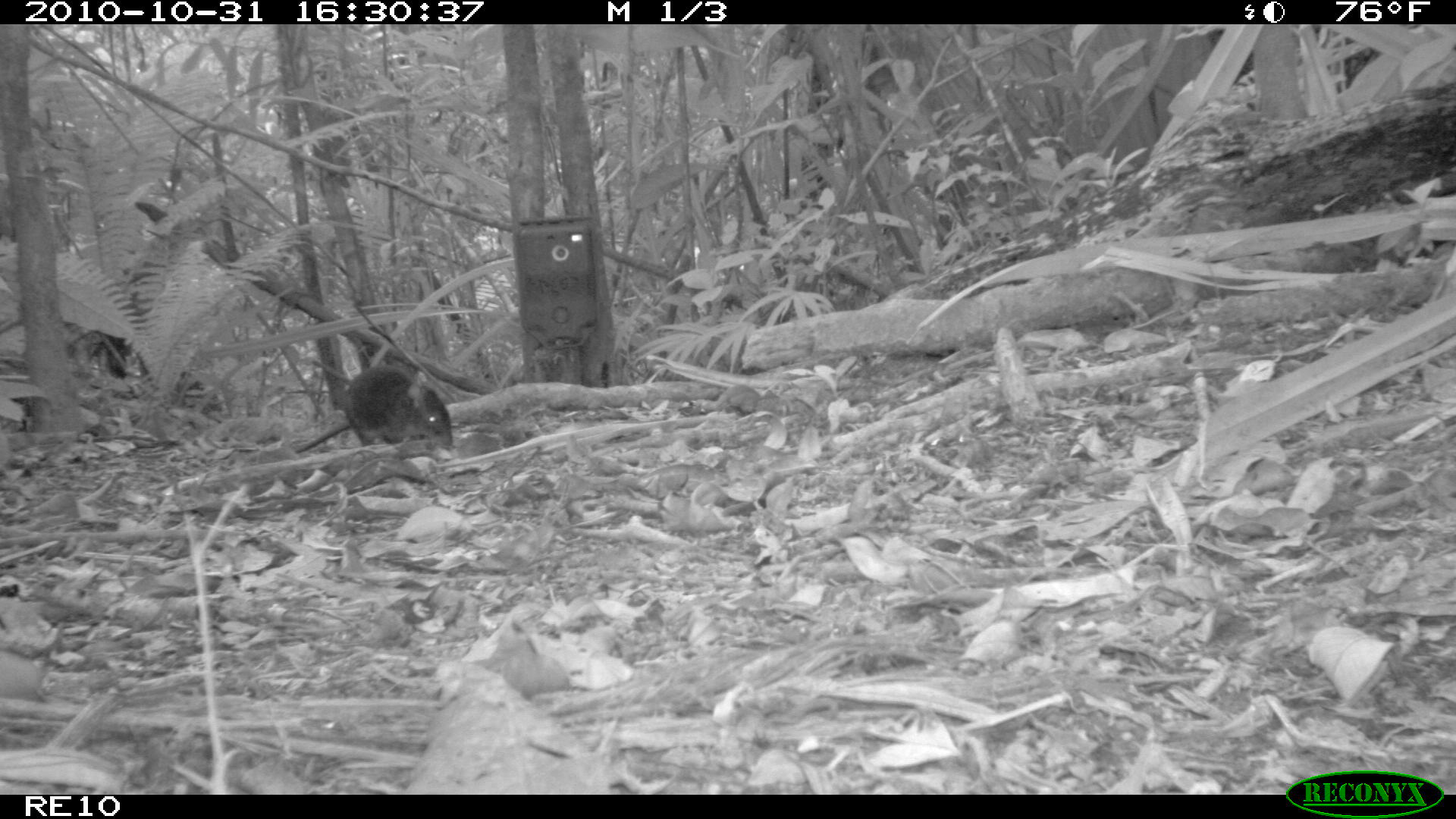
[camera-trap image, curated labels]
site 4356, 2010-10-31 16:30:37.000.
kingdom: Animalia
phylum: Chordata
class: Mammalia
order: Rodentia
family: Muridae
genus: Rattus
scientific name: Rattus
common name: rodent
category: unknown rat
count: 1